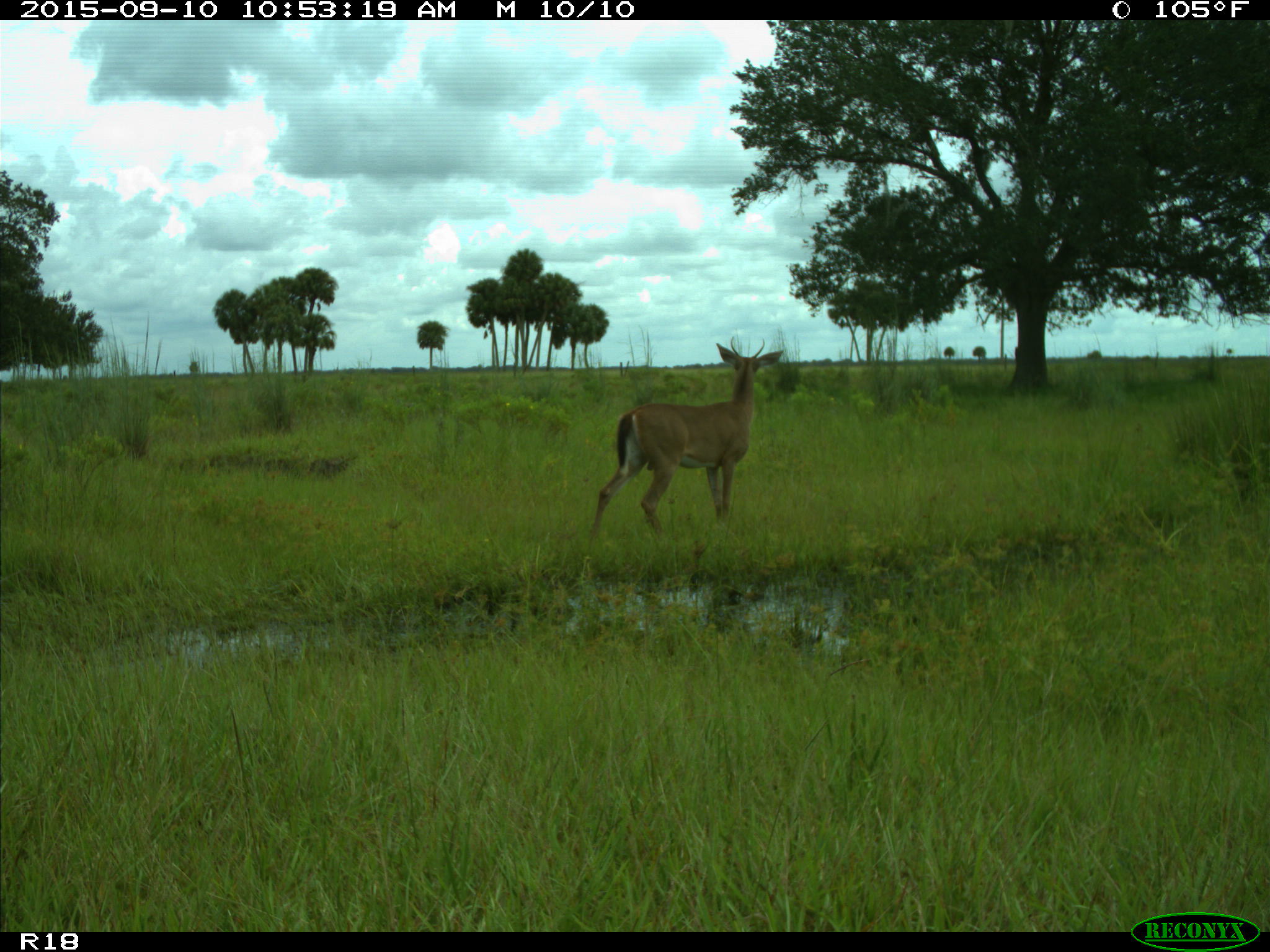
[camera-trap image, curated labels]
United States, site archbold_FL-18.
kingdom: Animalia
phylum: Chordata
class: Mammalia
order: Artiodactyla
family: Cervidae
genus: Odocoileus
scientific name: Odocoileus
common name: deer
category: unidentified deer